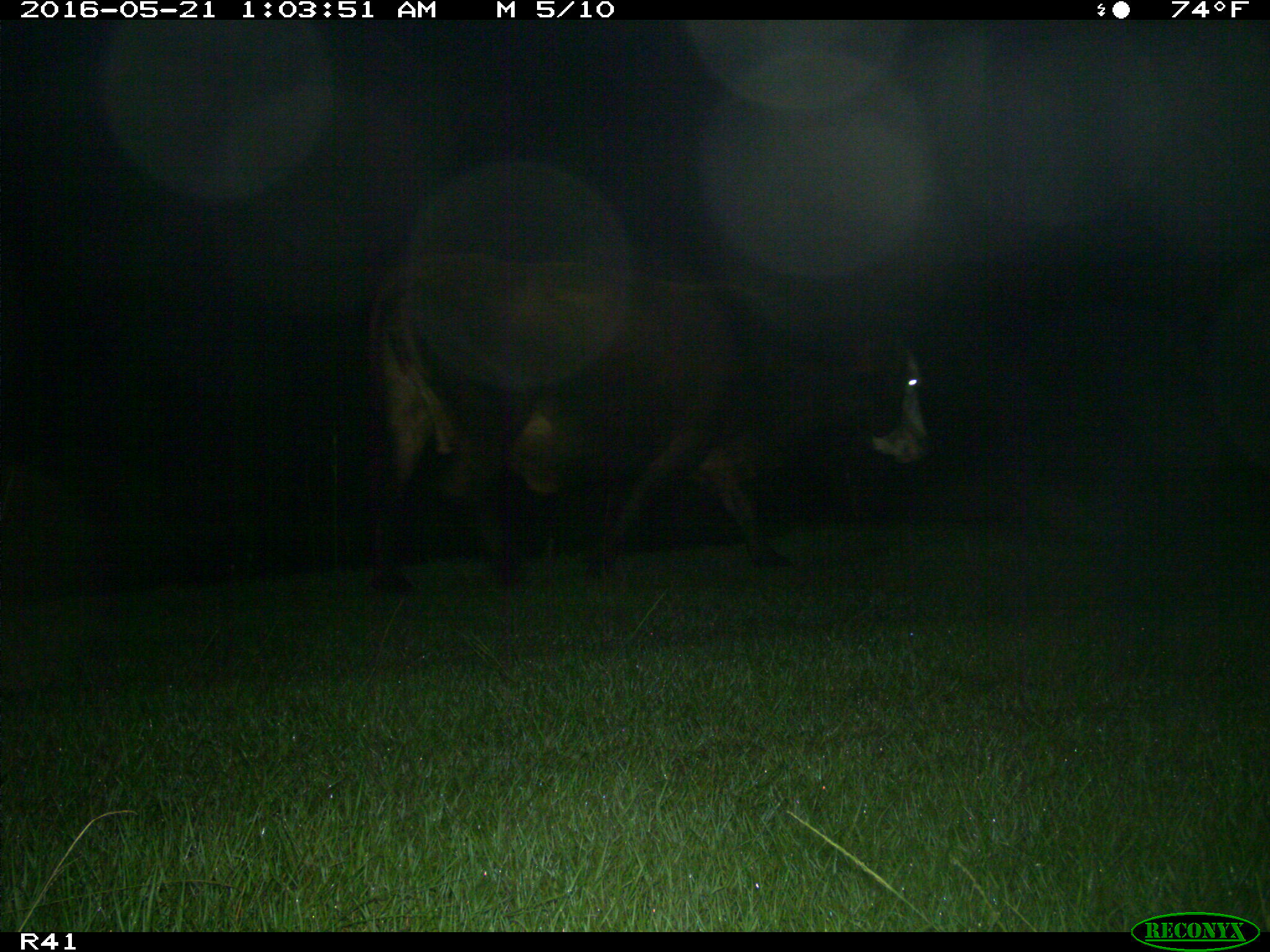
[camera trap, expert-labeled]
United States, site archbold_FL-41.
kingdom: Animalia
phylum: Chordata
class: Mammalia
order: Artiodactyla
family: Bovidae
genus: Bos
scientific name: Bos taurus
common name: domestic cow